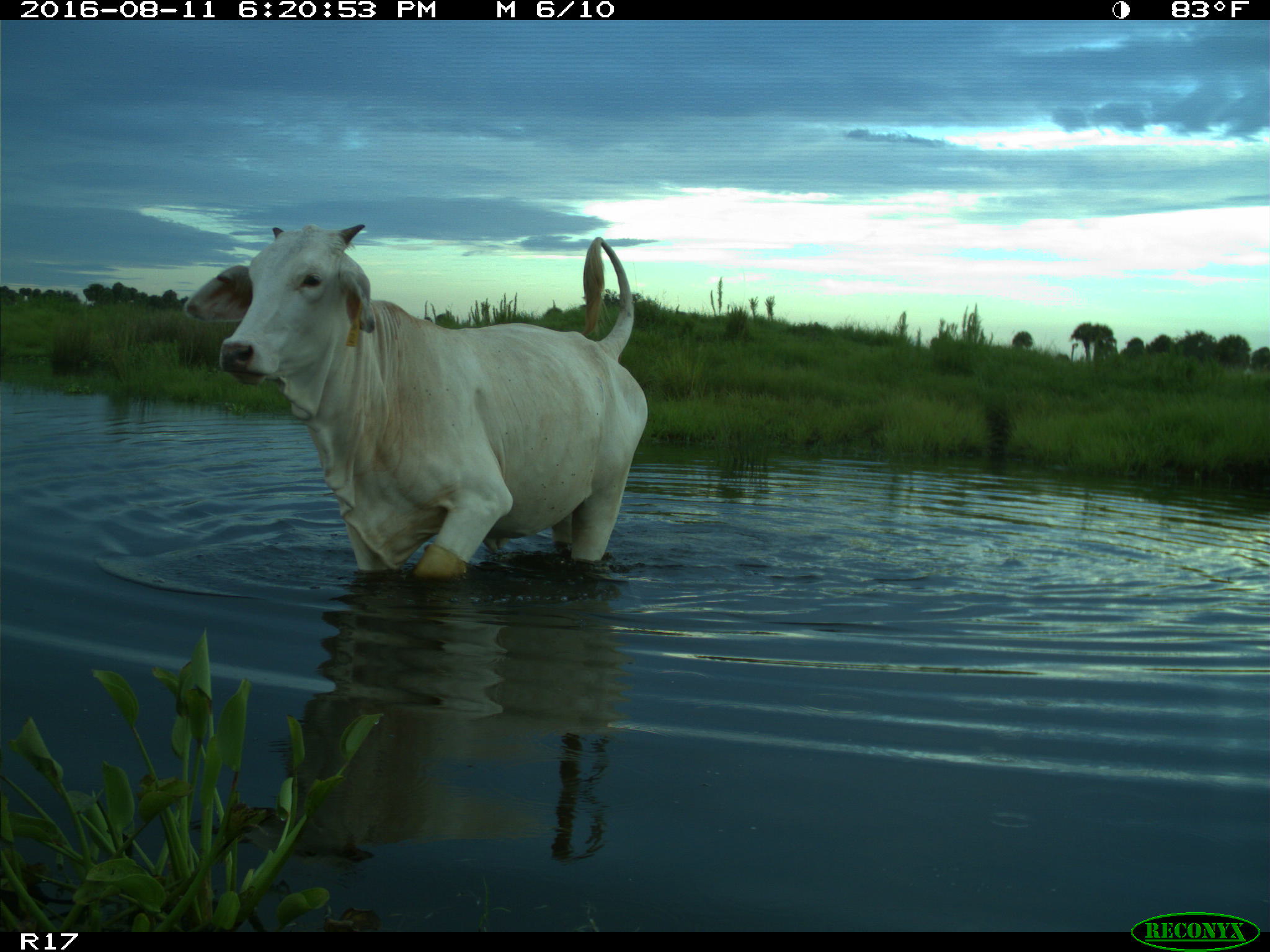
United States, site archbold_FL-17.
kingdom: Animalia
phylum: Chordata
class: Mammalia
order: Artiodactyla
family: Bovidae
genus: Bos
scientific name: Bos taurus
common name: domestic cow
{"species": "Bos taurus (domestic cow)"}